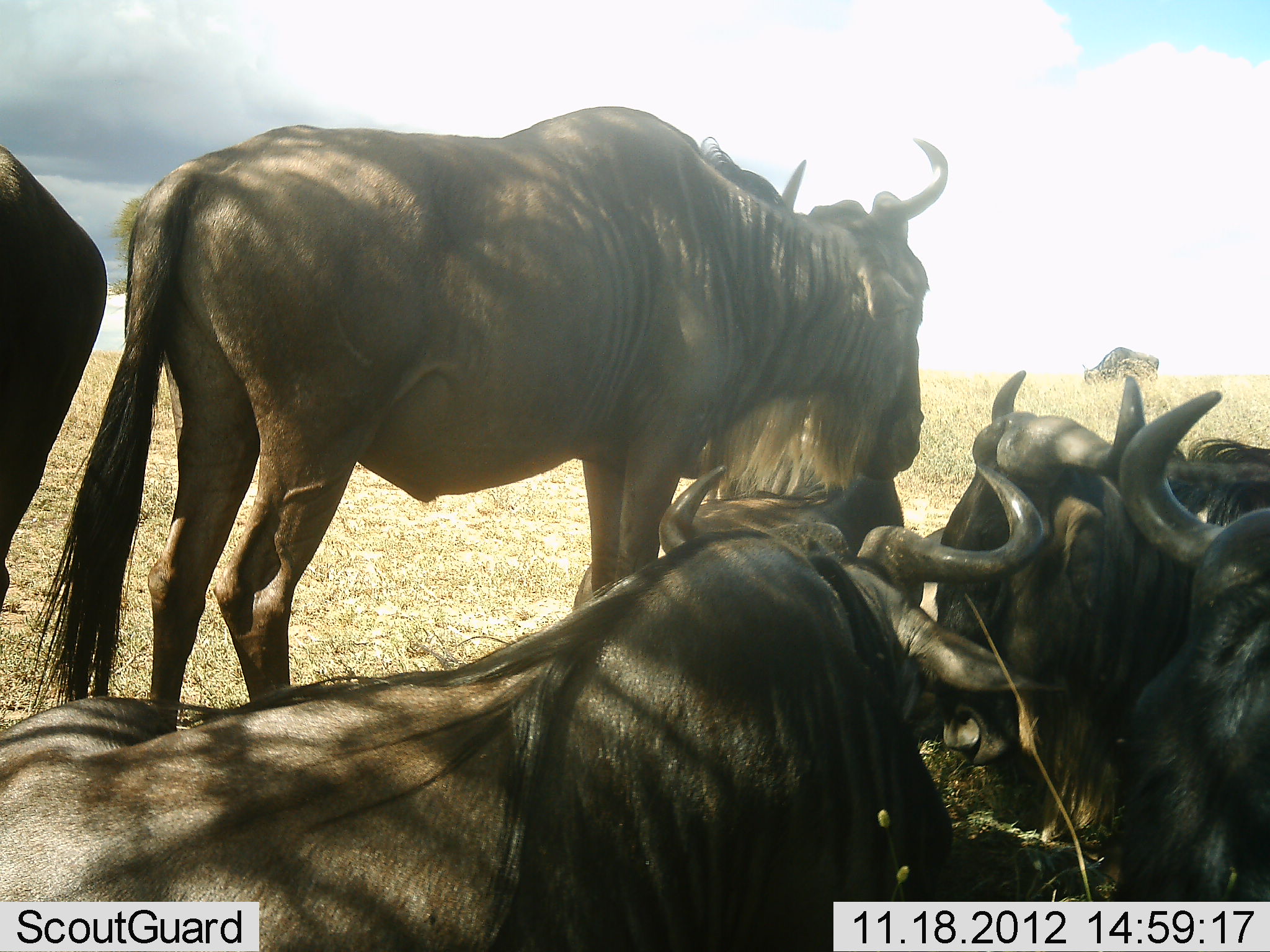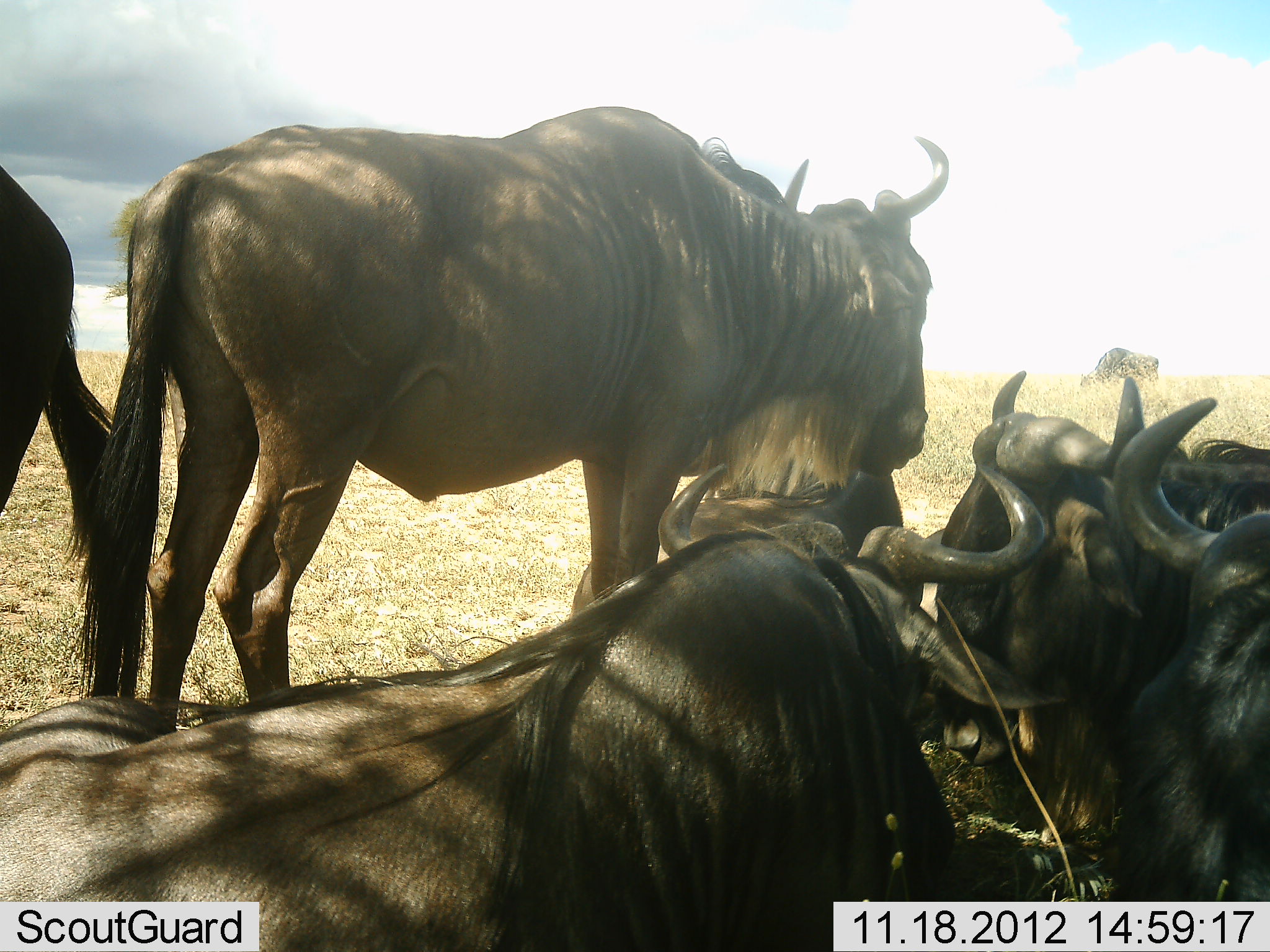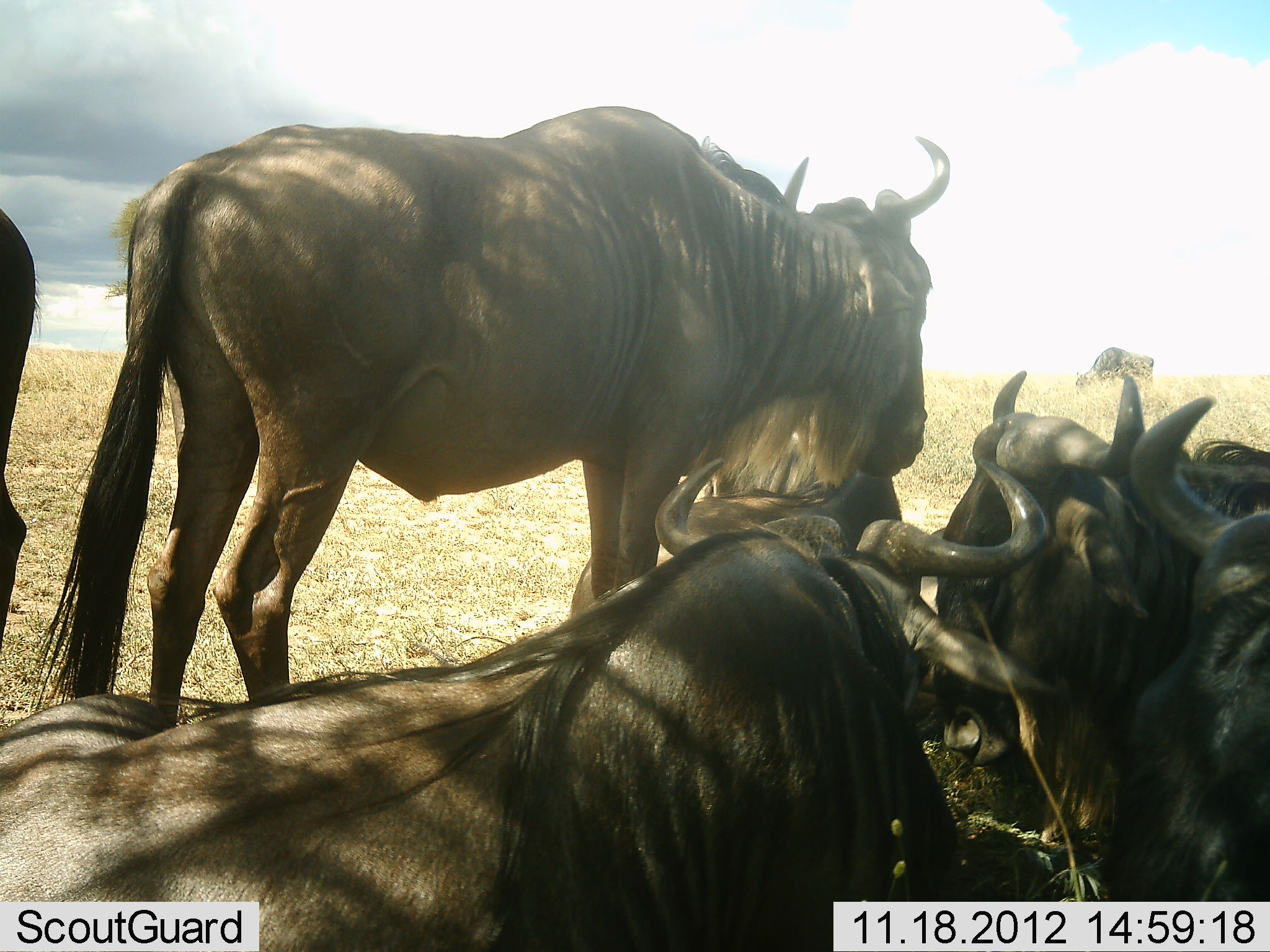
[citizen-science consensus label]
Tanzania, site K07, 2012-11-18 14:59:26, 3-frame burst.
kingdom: Animalia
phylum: Chordata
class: Mammalia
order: Artiodactyla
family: Bovidae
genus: Connochaetes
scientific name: Connochaetes taurinus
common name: blue wildebeest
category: wildebeest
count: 5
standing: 80%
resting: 100%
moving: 10%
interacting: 10%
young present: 0%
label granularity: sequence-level